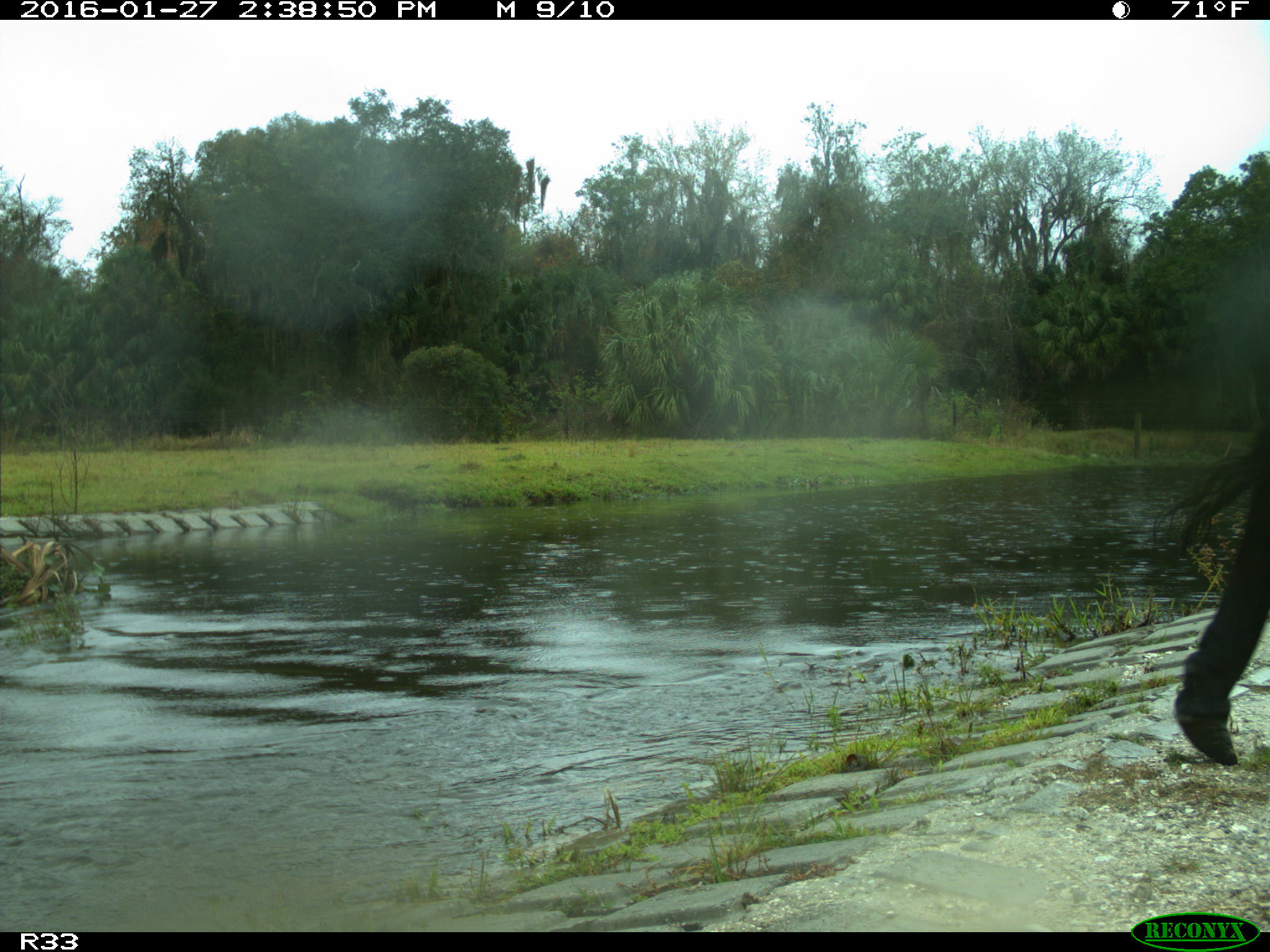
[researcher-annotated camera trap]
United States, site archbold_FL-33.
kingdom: Animalia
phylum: Chordata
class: Mammalia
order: Artiodactyla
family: Bovidae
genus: Bos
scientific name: Bos taurus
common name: domestic cow